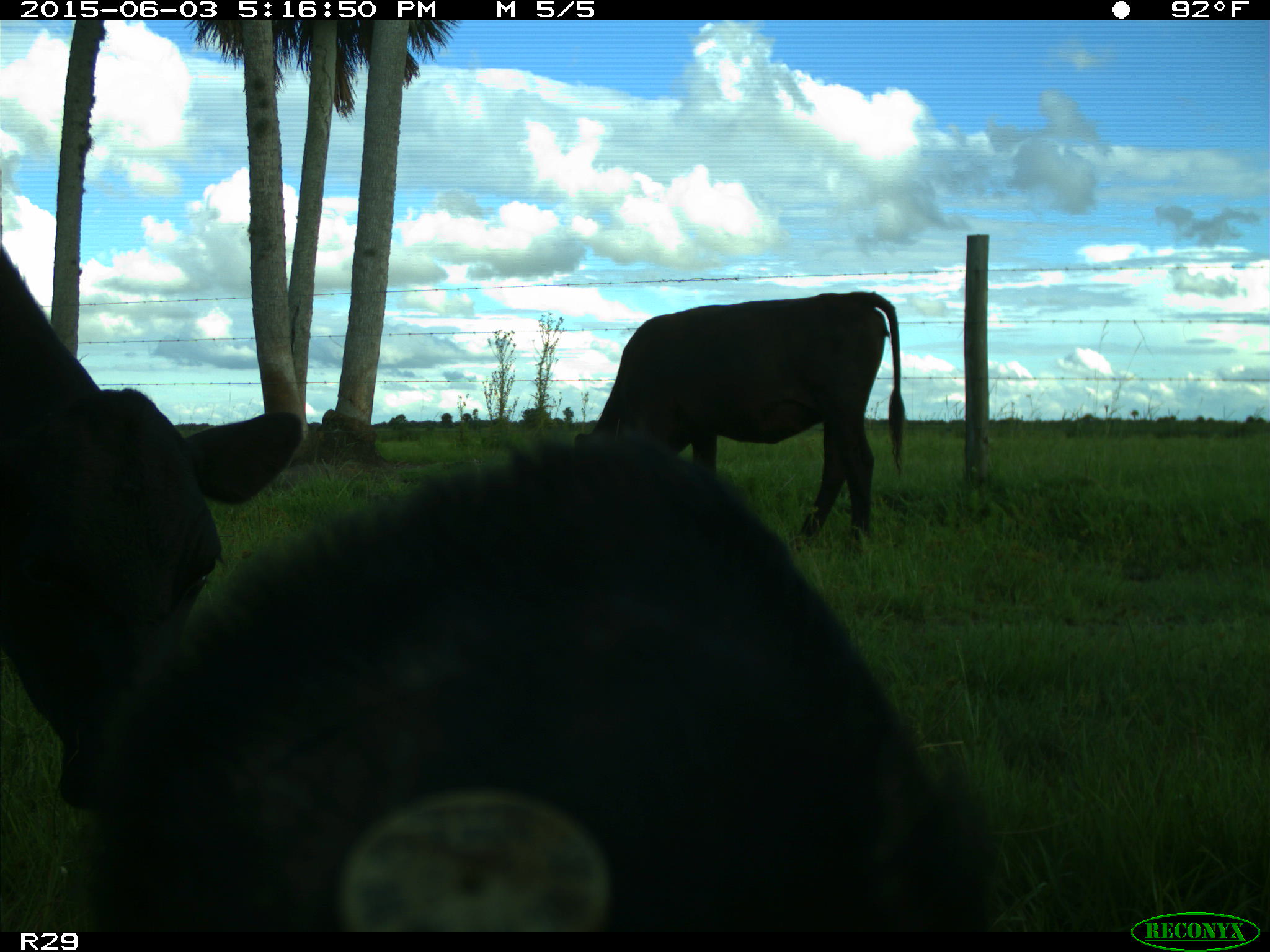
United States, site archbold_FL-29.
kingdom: Animalia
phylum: Chordata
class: Mammalia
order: Artiodactyla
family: Bovidae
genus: Bos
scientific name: Bos taurus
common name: domestic cow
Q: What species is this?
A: Bos taurus (domestic cow).